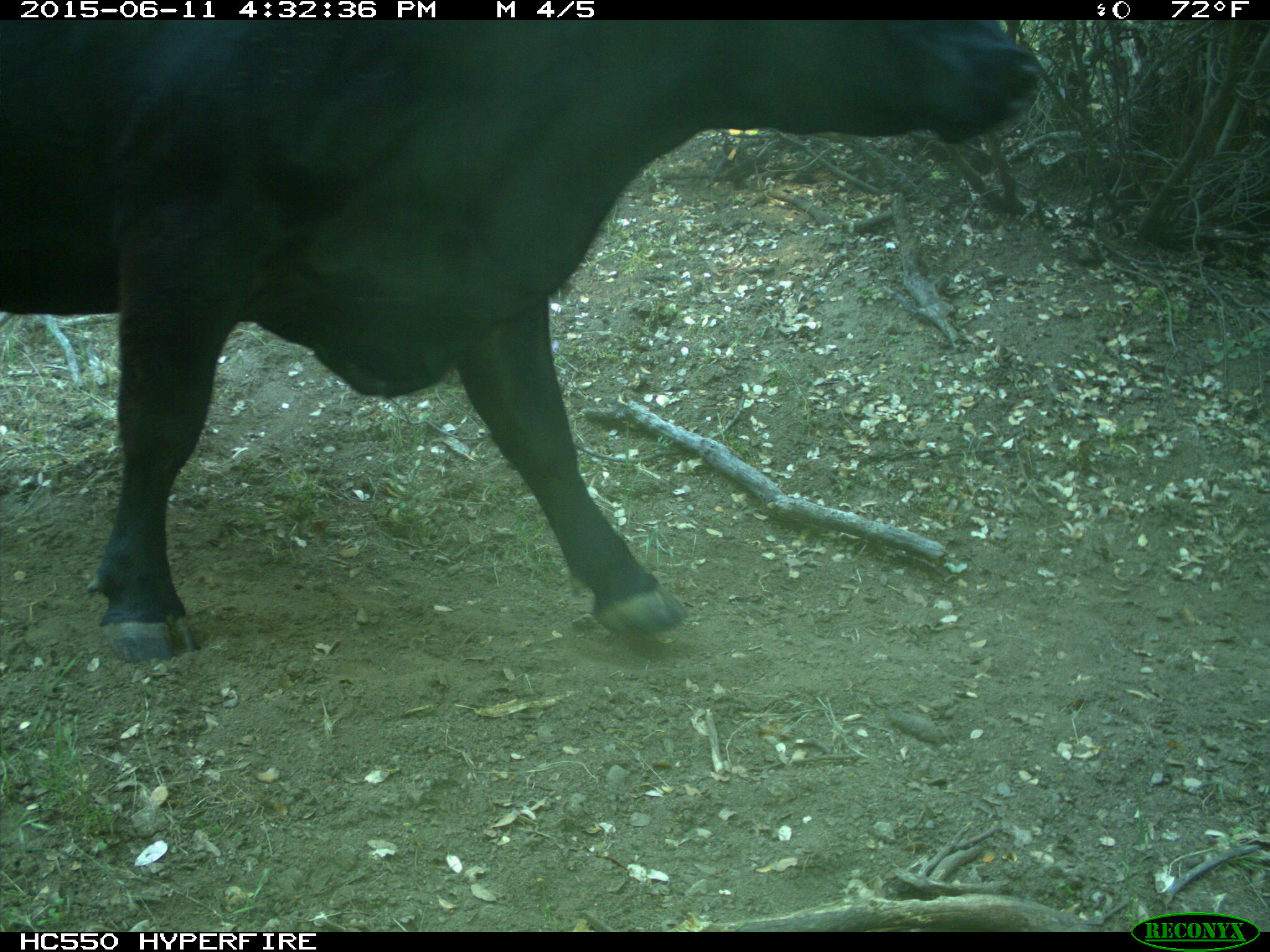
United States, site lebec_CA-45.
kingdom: Animalia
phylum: Chordata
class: Mammalia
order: Artiodactyla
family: Bovidae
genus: Bos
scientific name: Bos taurus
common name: domestic cow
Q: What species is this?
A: Bos taurus (domestic cow).